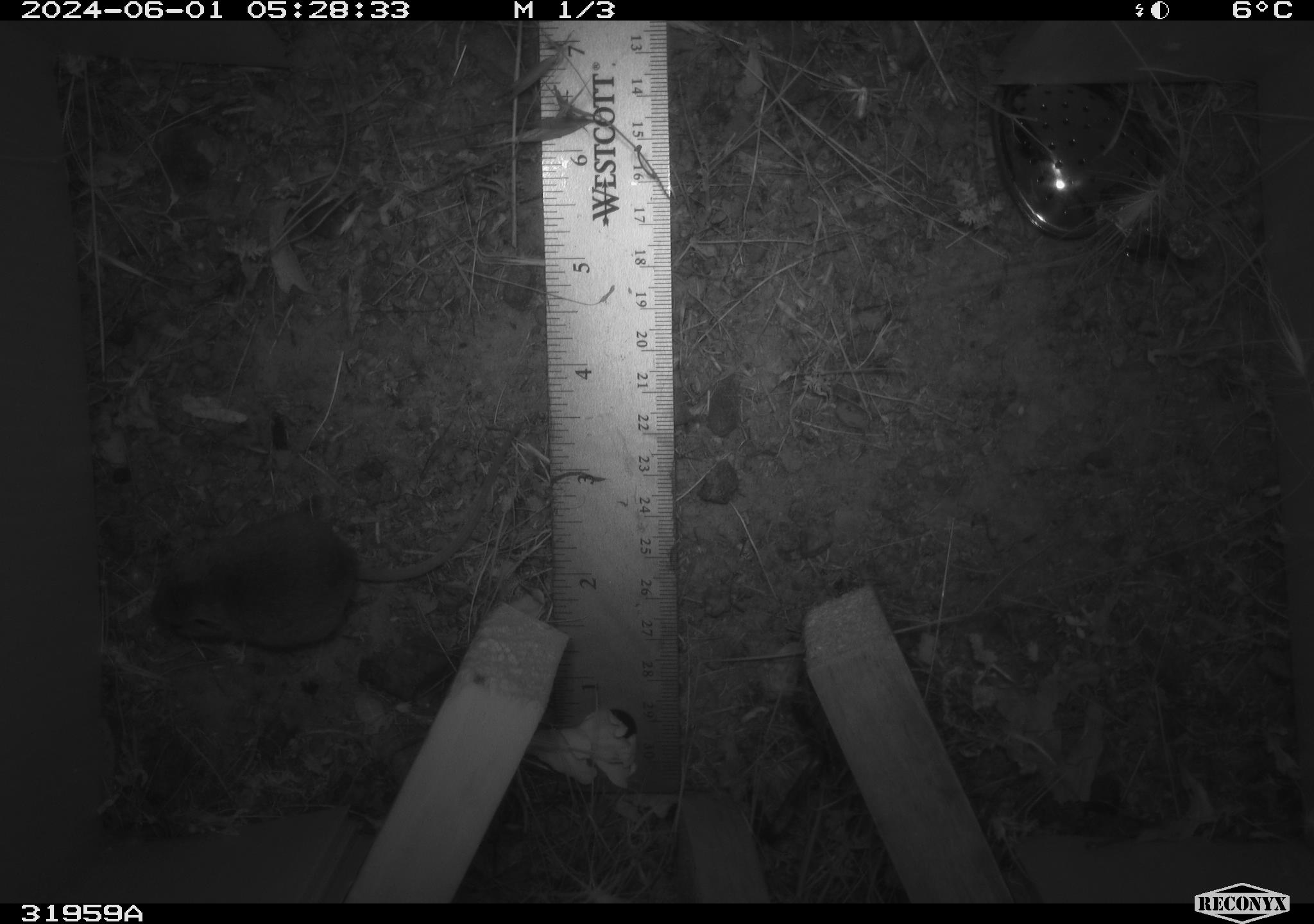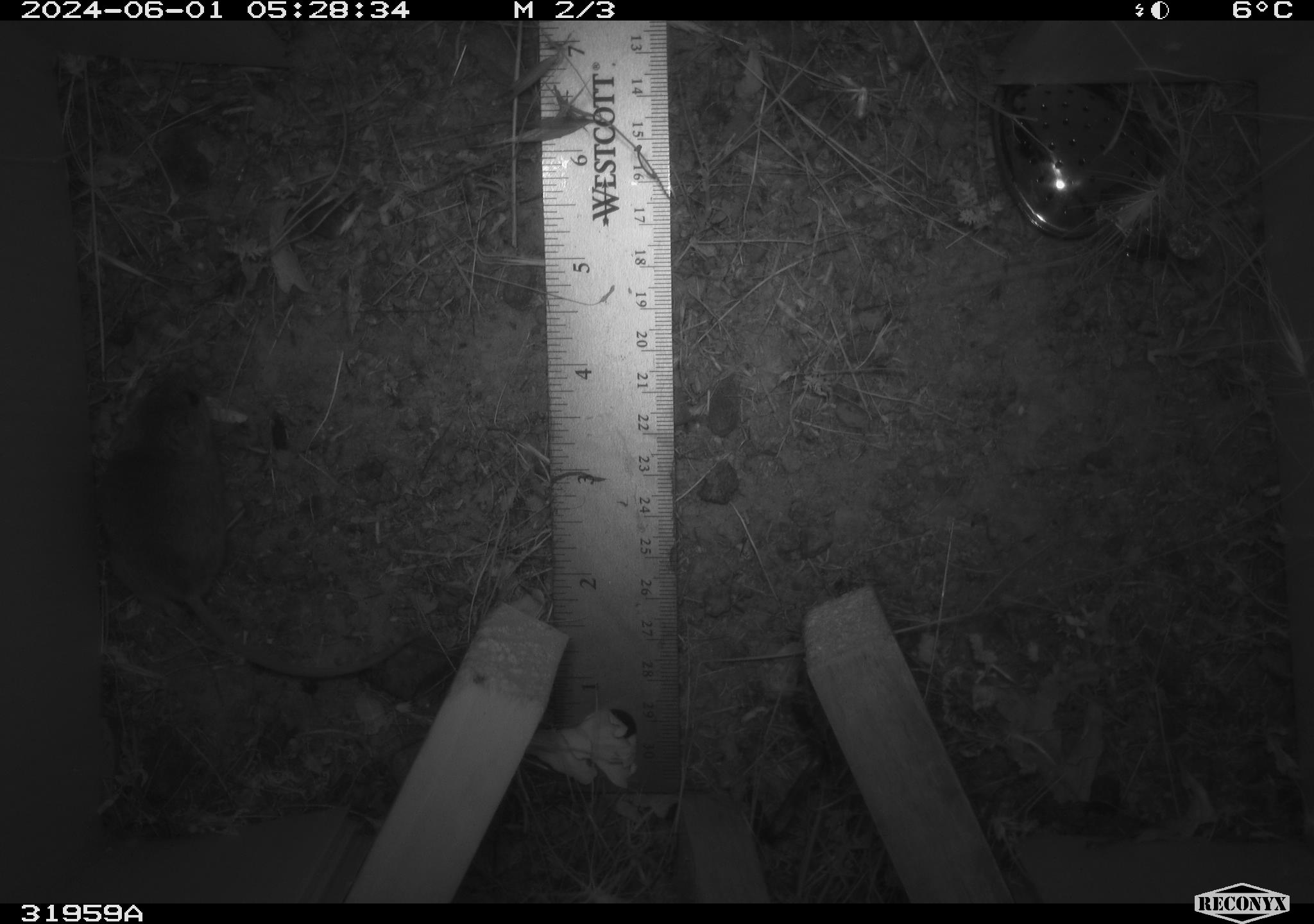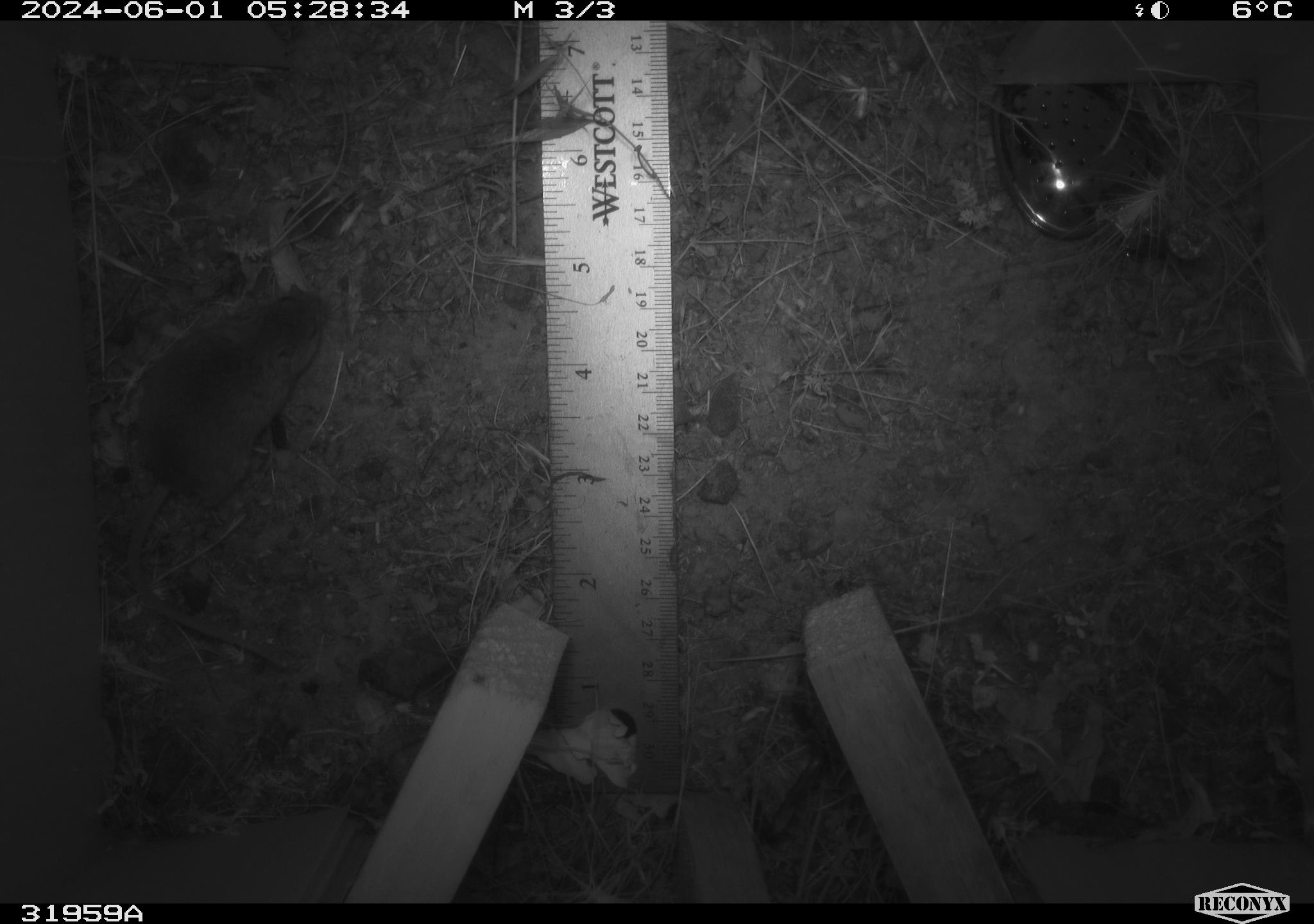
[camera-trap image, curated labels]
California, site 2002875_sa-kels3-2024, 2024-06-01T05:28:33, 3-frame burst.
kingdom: Animalia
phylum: Chordata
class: Mammalia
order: Rodentia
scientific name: Rodentia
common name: rodent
Rodent (Rodentia).